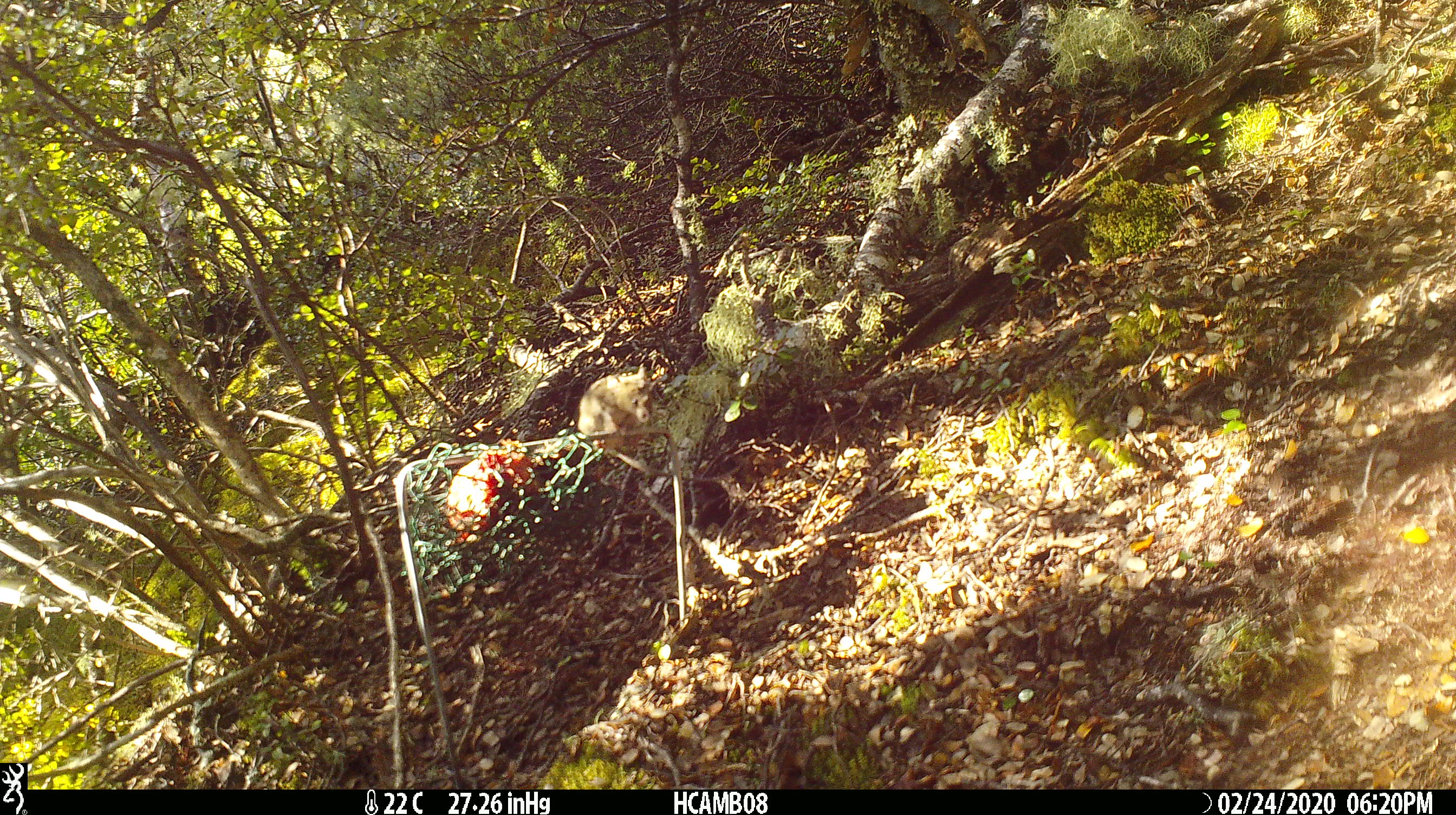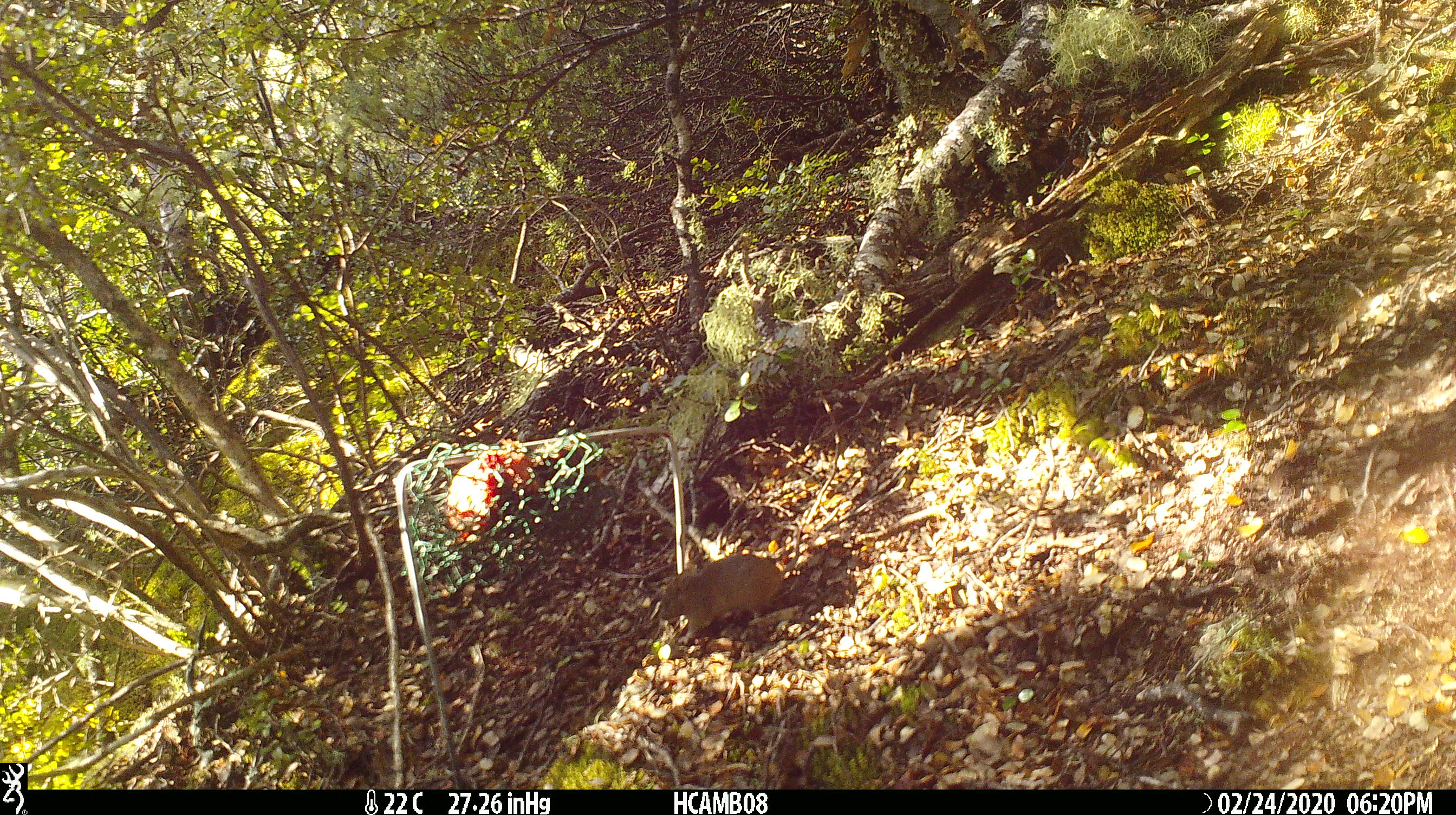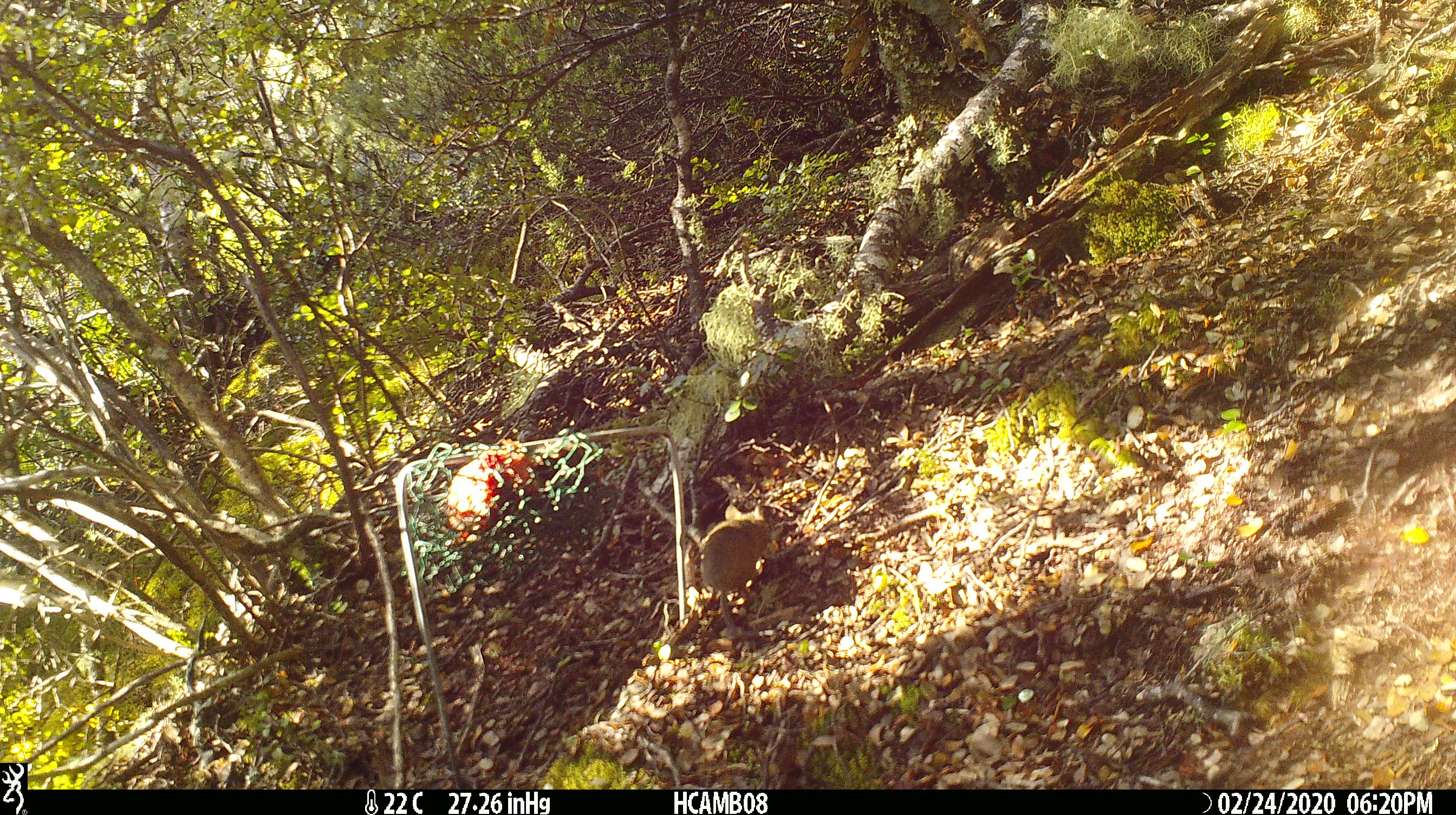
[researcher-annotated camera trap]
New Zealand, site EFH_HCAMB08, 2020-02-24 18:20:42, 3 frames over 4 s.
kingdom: Animalia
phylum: Chordata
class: Mammalia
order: Rodentia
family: Muridae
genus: Mus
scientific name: Mus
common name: mouse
Mouse (Mus).